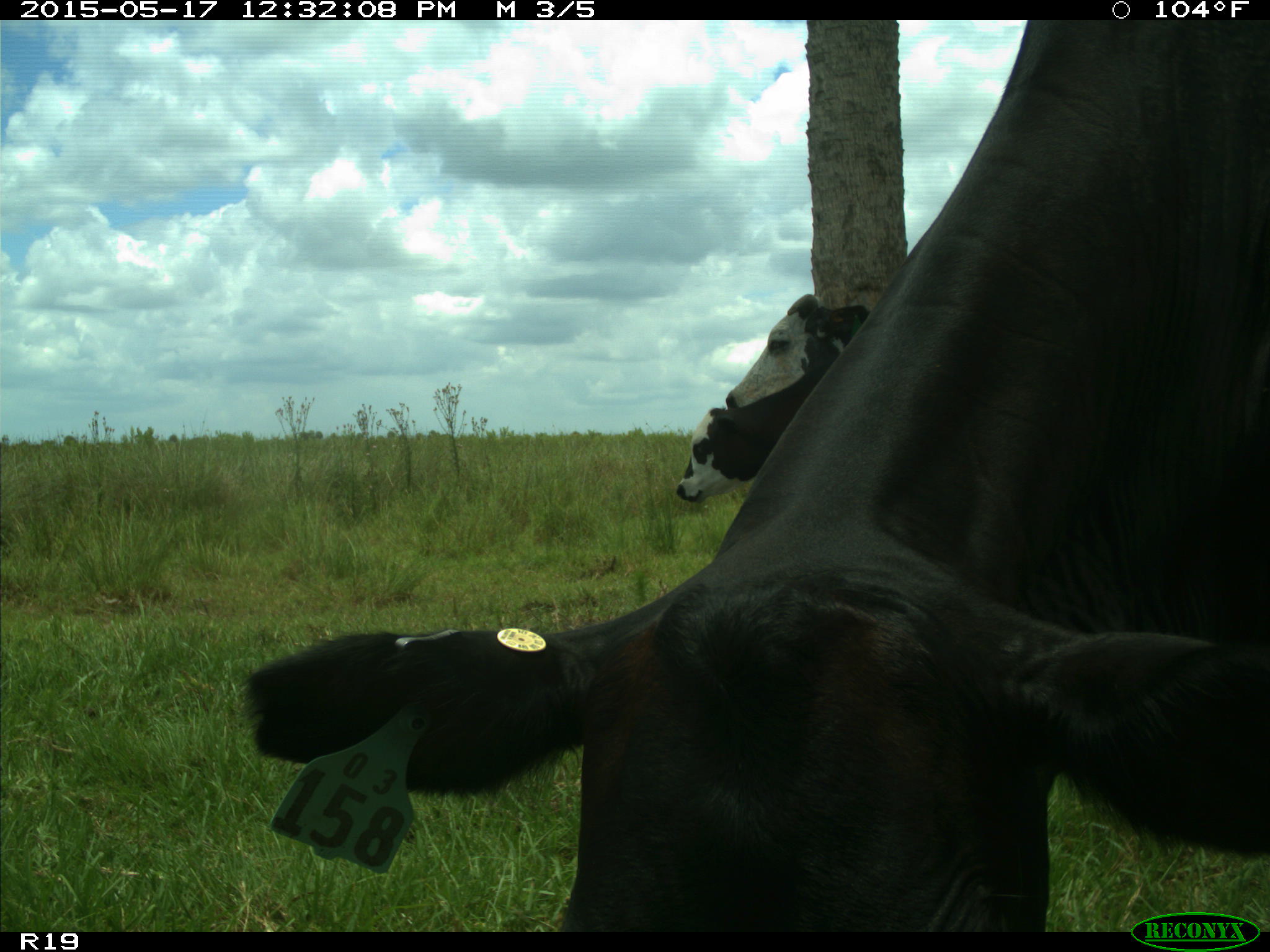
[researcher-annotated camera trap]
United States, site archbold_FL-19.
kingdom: Animalia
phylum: Chordata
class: Mammalia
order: Artiodactyla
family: Bovidae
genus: Bos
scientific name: Bos taurus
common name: domestic cow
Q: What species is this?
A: Bos taurus (domestic cow).